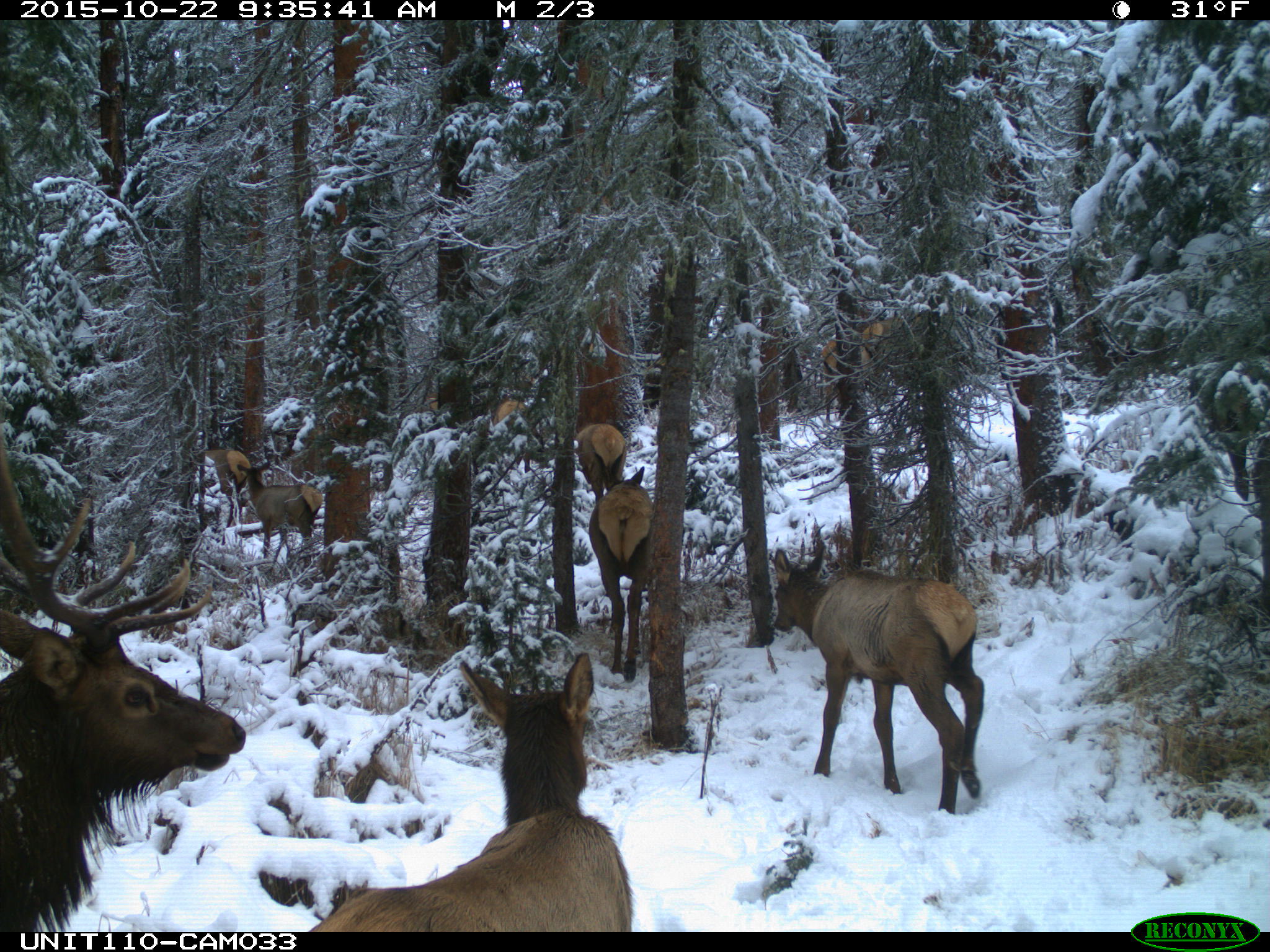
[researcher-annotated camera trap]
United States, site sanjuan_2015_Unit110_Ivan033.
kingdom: Animalia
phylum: Chordata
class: Mammalia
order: Artiodactyla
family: Cervidae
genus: Cervus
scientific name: Cervus elaphus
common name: red deer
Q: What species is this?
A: Cervus elaphus (red deer).